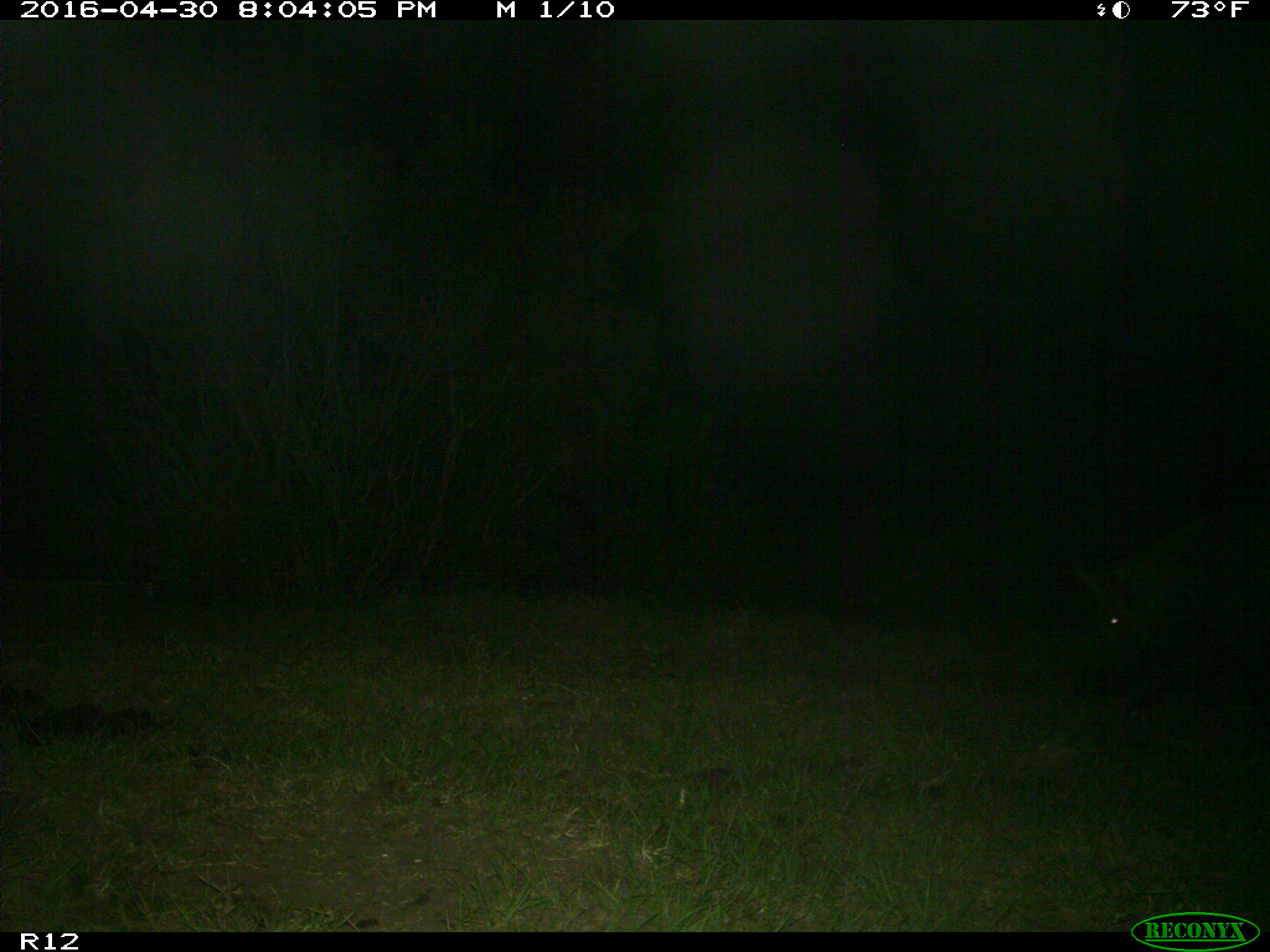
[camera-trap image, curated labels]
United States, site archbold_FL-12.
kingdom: Animalia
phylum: Chordata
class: Mammalia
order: Artiodactyla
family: Suidae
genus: Sus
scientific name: Sus scrofa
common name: wild boar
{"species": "Sus scrofa (wild boar)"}